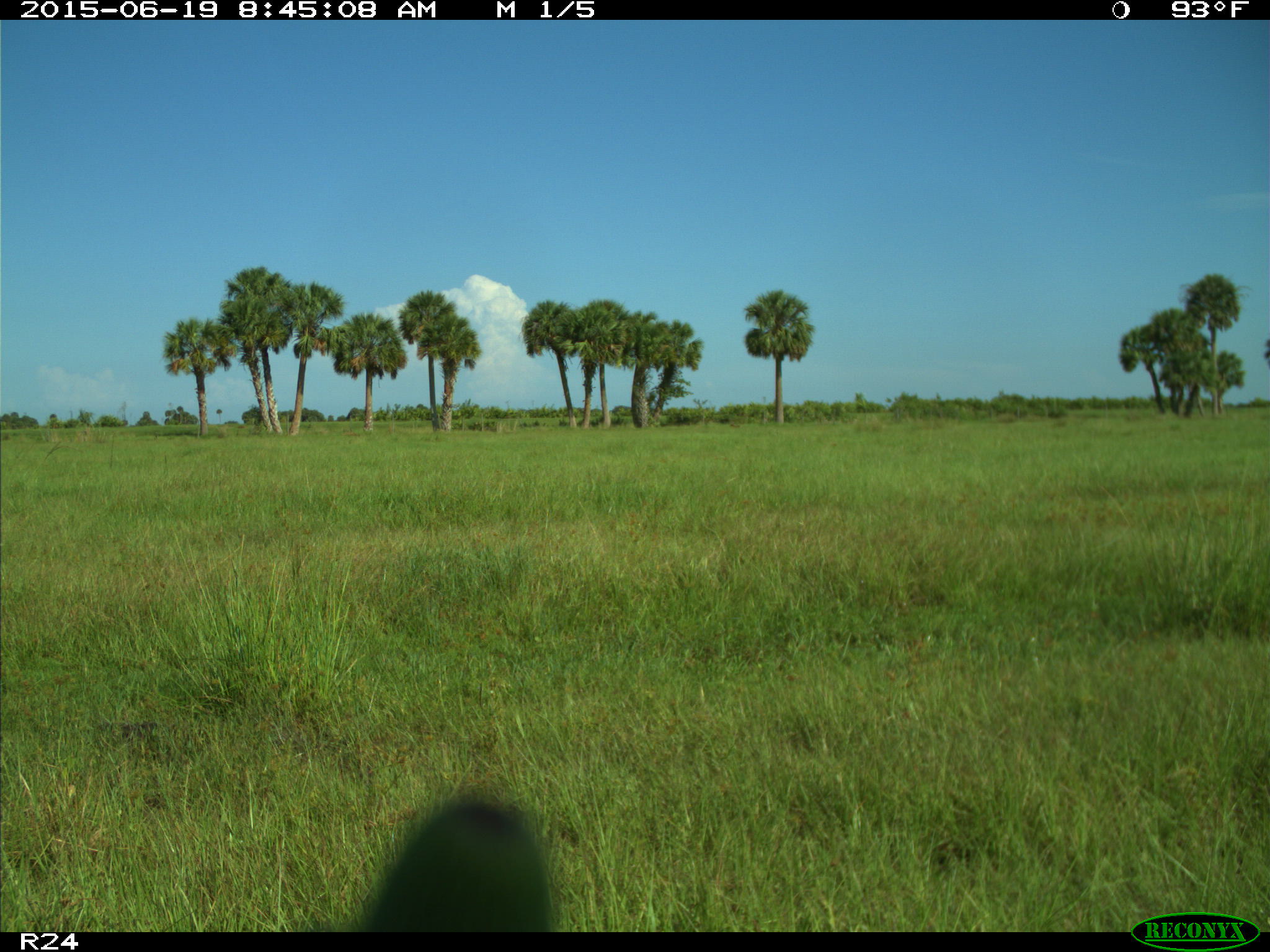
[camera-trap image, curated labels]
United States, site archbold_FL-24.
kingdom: Animalia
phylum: Chordata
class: Mammalia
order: Artiodactyla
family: Bovidae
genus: Bos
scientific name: Bos taurus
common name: domestic cow